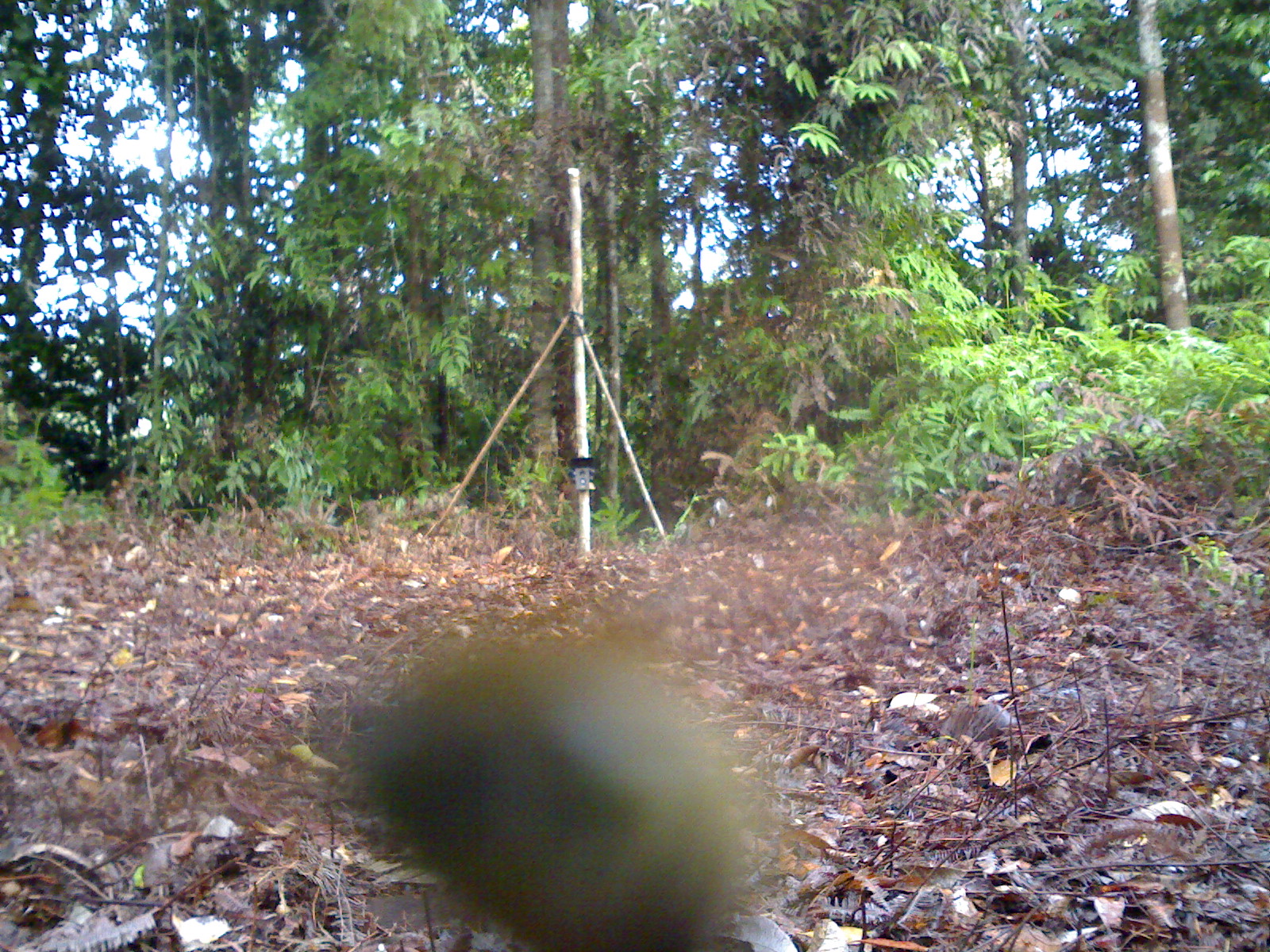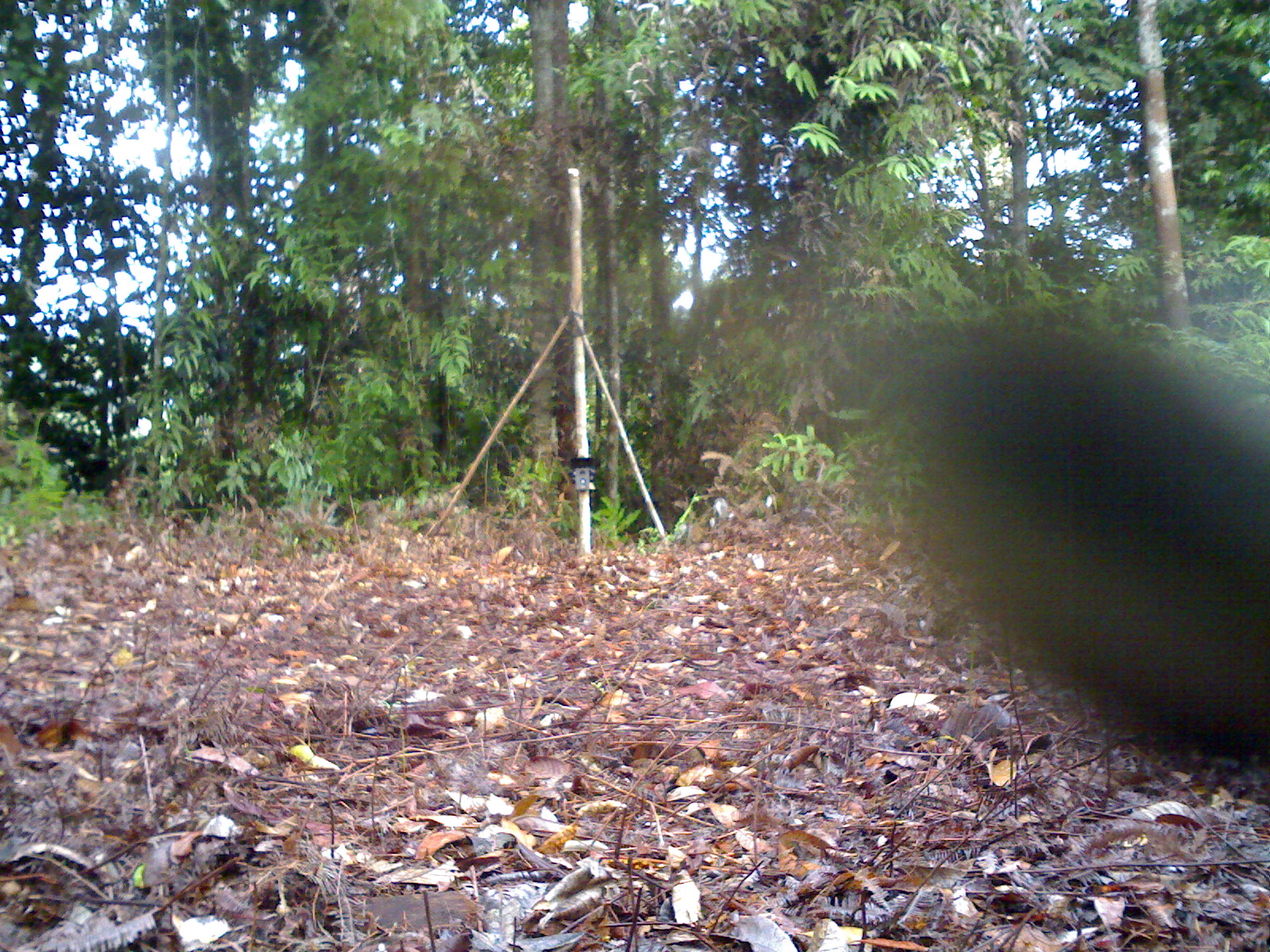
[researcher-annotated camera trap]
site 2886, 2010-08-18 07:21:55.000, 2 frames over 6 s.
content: unidentified animal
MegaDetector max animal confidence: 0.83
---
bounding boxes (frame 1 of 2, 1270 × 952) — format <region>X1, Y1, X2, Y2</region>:
unidentifiable: <region>351, 635, 752, 949</region>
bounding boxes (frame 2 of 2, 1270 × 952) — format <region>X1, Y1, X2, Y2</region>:
unidentifiable: <region>874, 304, 1268, 767</region>